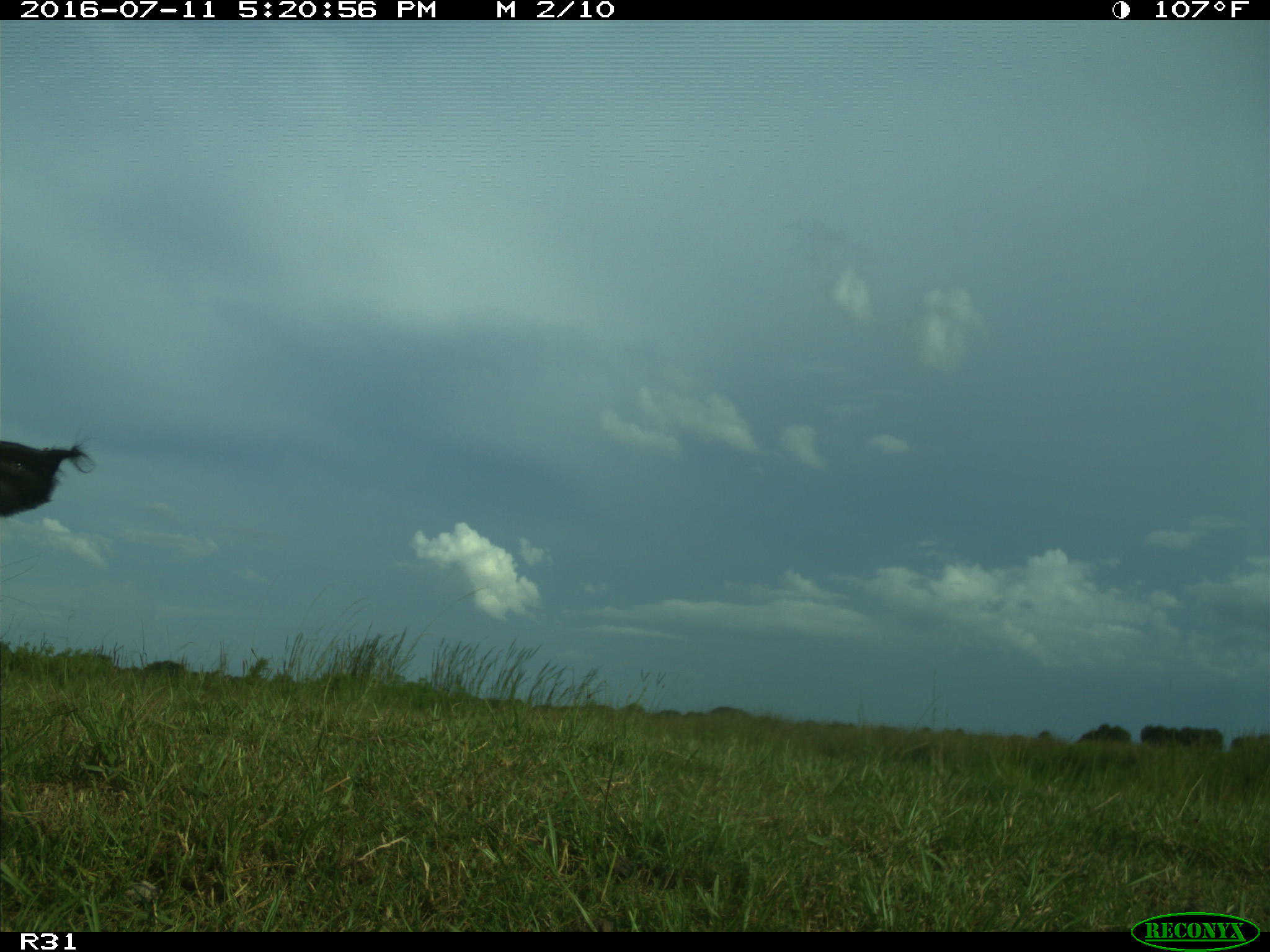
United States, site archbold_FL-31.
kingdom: Animalia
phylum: Chordata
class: Mammalia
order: Artiodactyla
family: Bovidae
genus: Bos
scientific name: Bos taurus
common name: domestic cow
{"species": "Bos taurus (domestic cow)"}